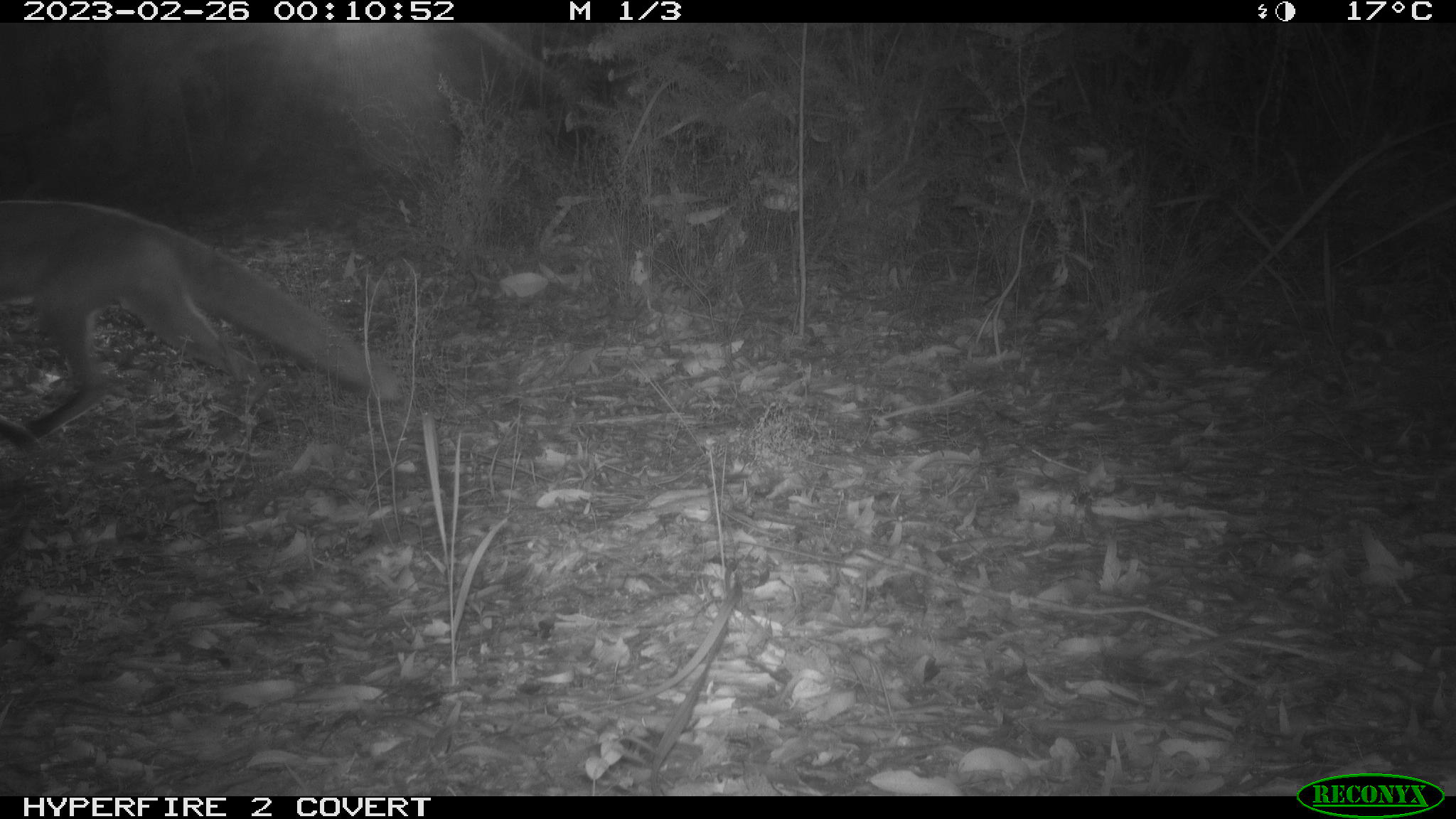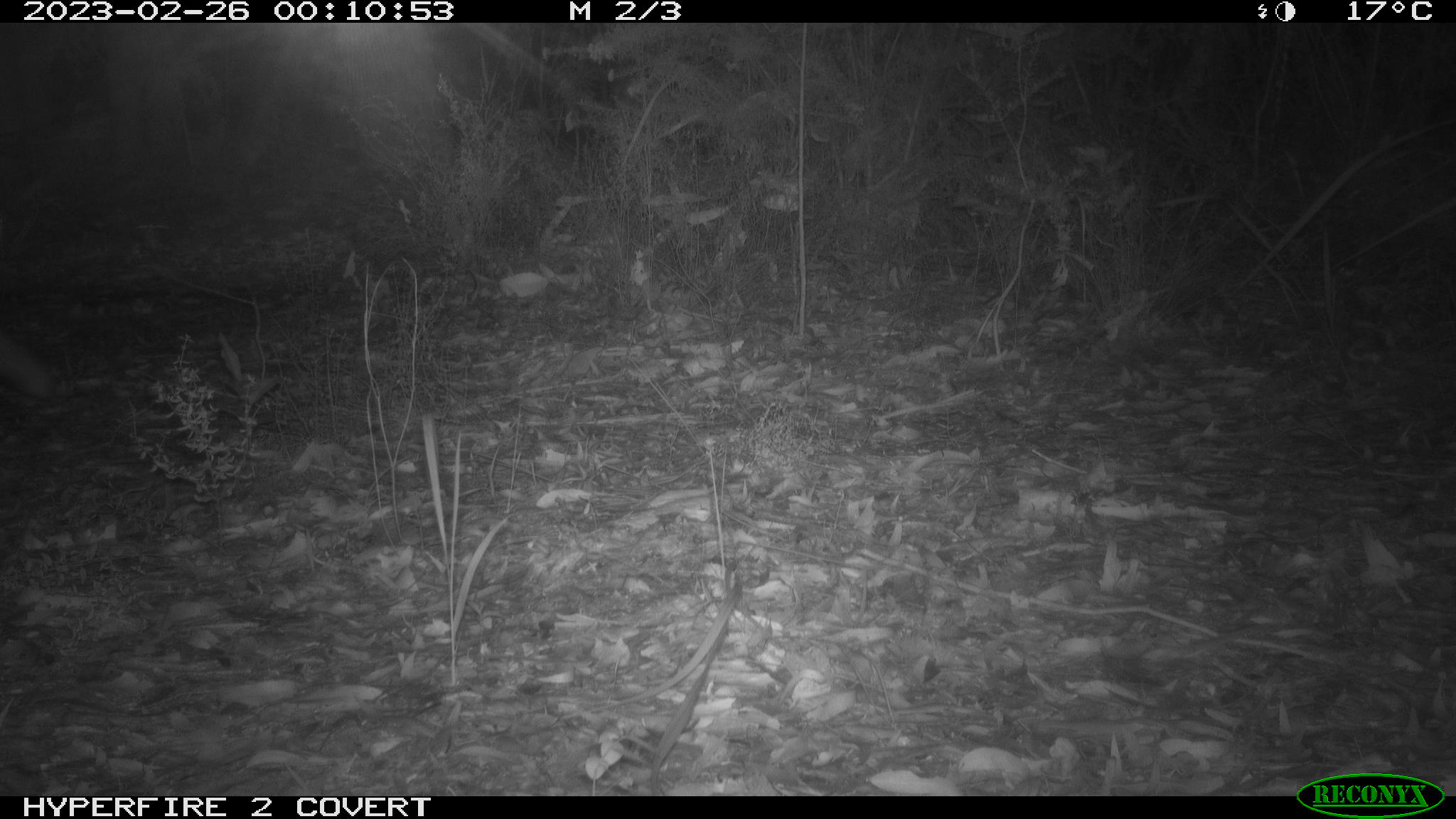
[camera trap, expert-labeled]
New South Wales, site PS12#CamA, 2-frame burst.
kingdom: Animalia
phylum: Chordata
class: Mammalia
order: Carnivora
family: Canidae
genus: Vulpes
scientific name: Vulpes vulpes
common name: red fox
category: fox